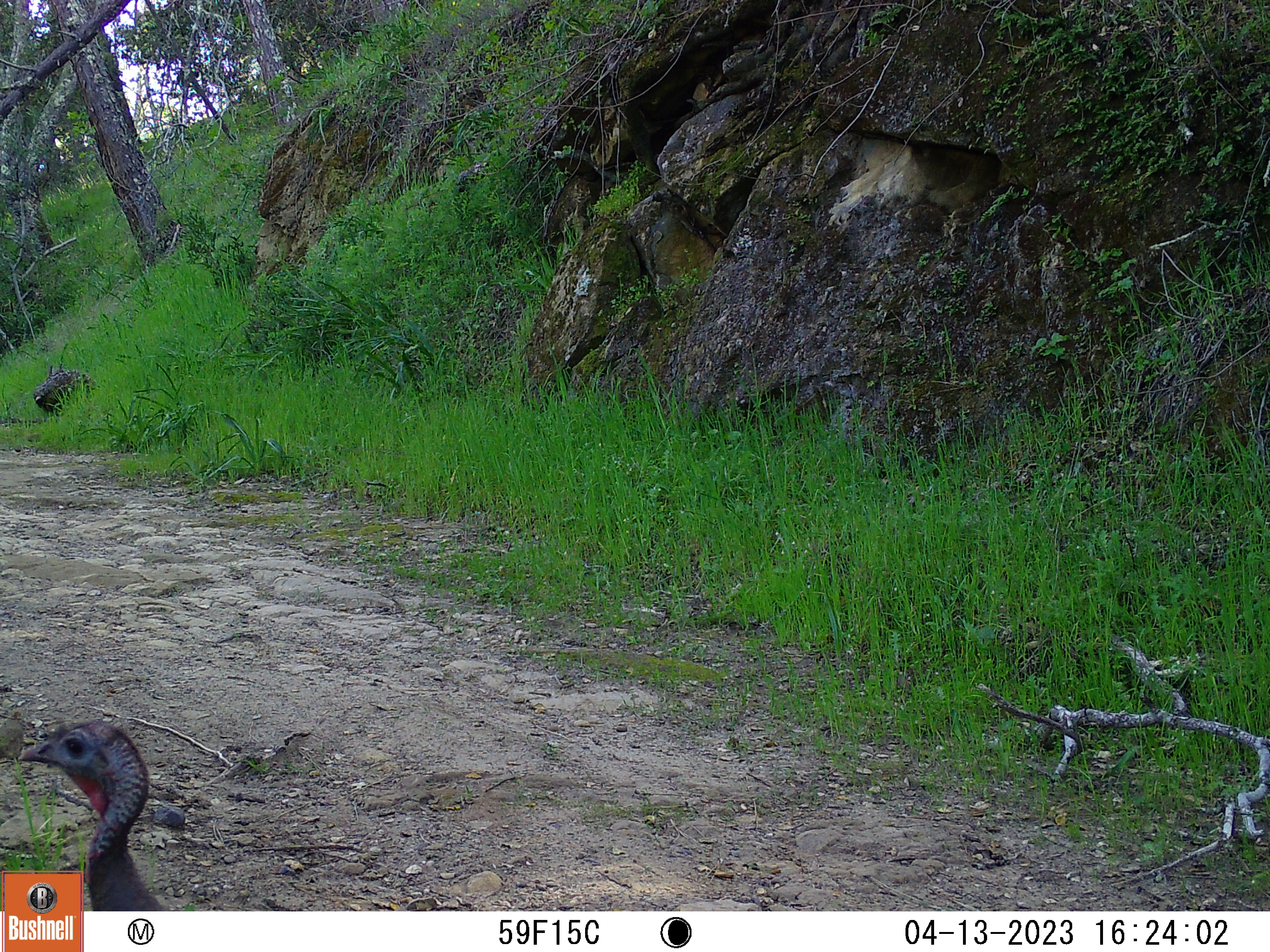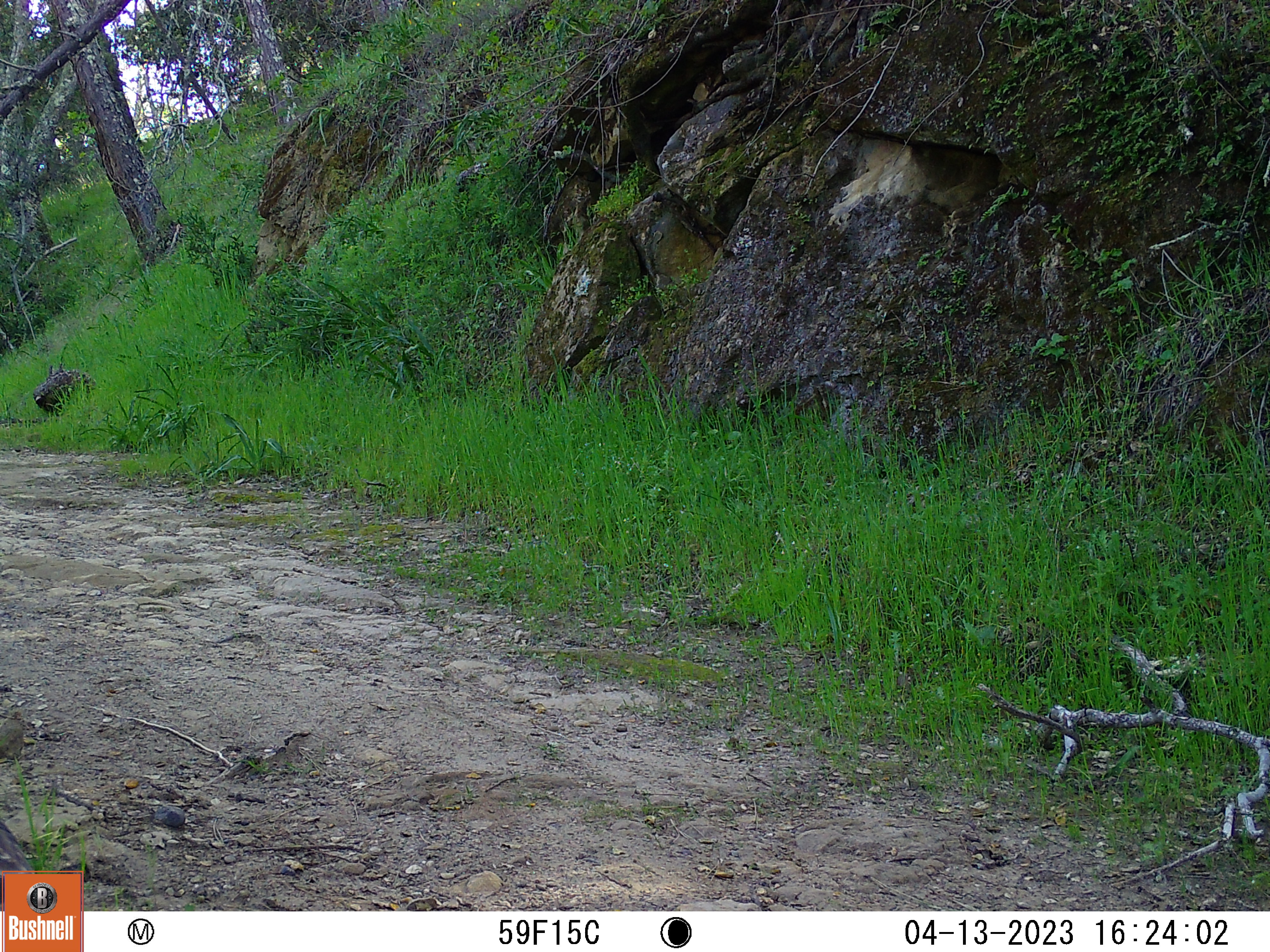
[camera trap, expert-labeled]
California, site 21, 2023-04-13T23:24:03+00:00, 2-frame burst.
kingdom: Animalia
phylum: Chordata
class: Aves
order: Galliformes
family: Phasianidae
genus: Meleagris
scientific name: Meleagris gallopavo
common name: turkey